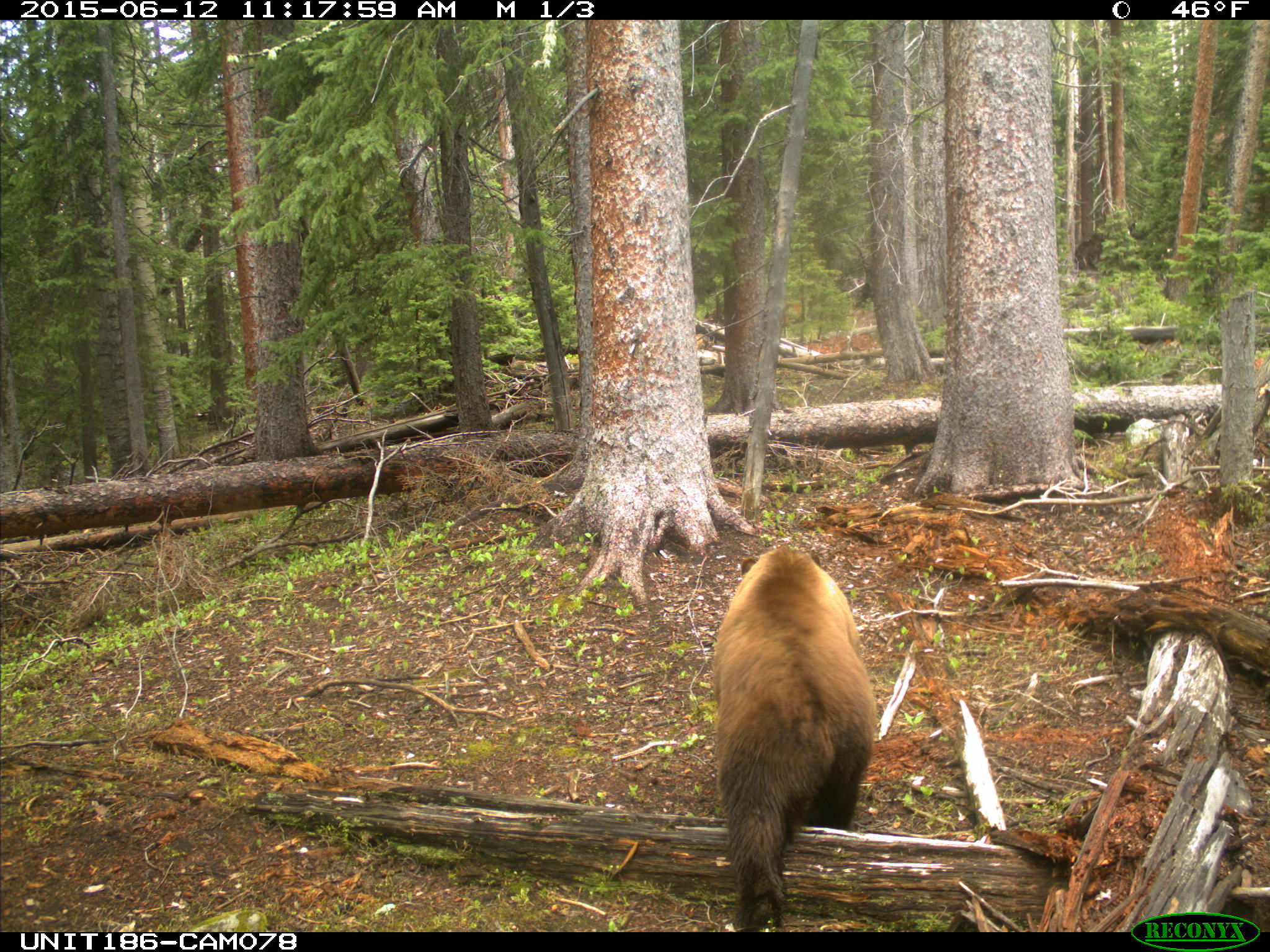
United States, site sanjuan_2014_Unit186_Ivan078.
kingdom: Animalia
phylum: Chordata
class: Mammalia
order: Carnivora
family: Ursidae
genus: Ursus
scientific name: Ursus americanus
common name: american black bear